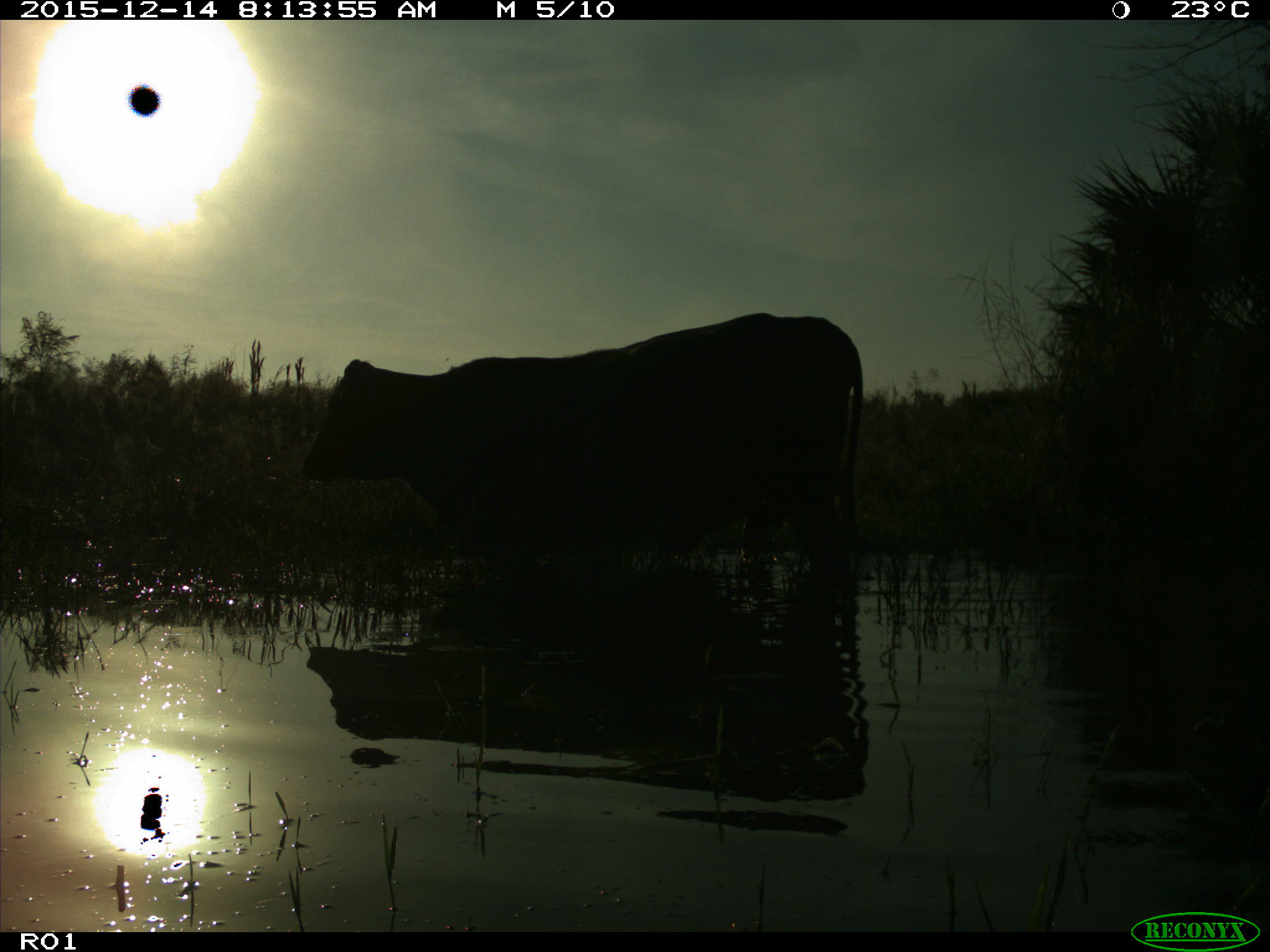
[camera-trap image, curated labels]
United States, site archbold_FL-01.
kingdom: Animalia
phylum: Chordata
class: Mammalia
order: Artiodactyla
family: Bovidae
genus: Bos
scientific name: Bos taurus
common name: domestic cow